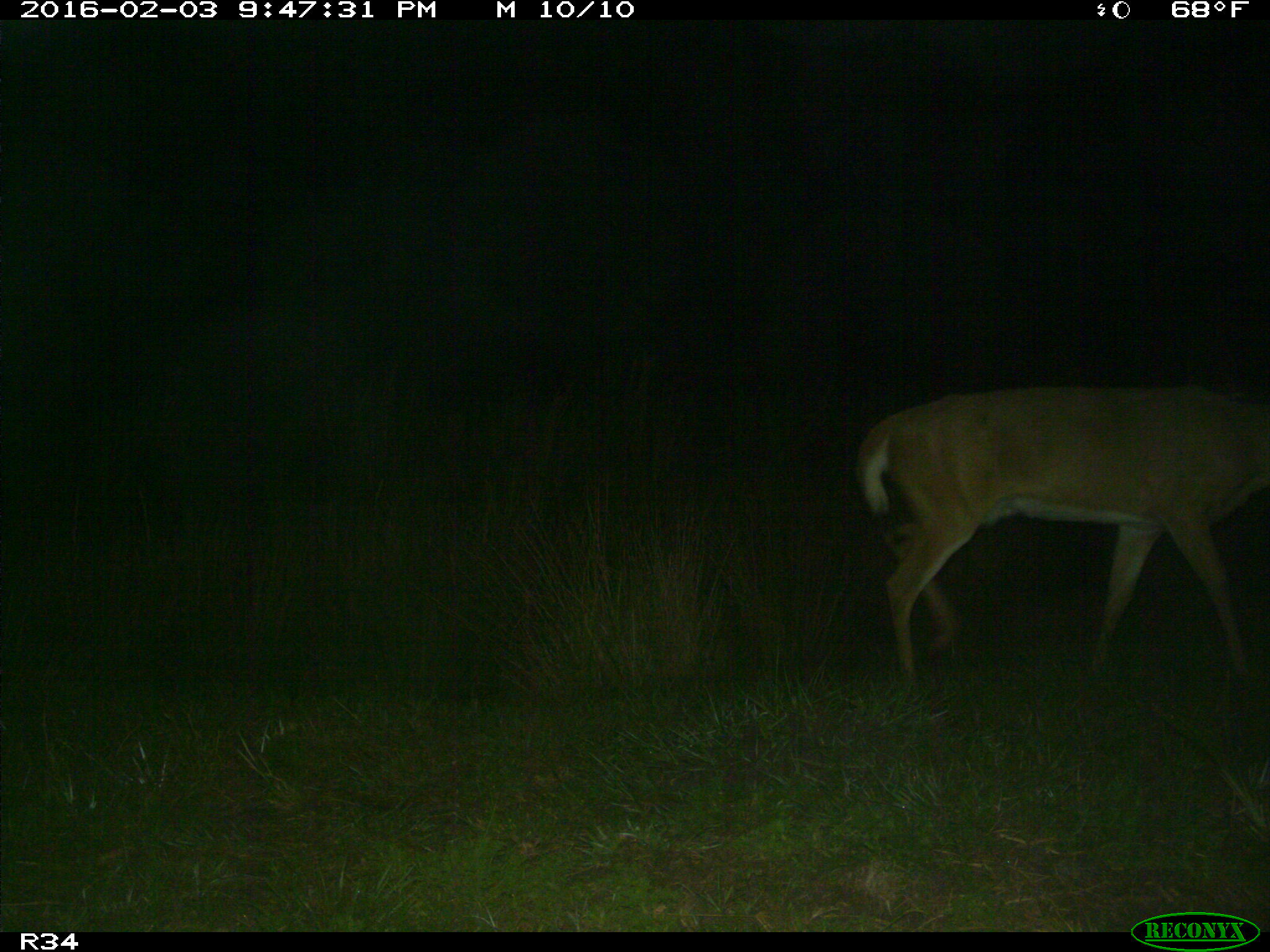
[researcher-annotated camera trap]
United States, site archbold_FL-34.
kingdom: Animalia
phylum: Chordata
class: Mammalia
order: Artiodactyla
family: Cervidae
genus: Odocoileus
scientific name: Odocoileus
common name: deer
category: unidentified deer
Unidentified deer (deer) (Odocoileus).